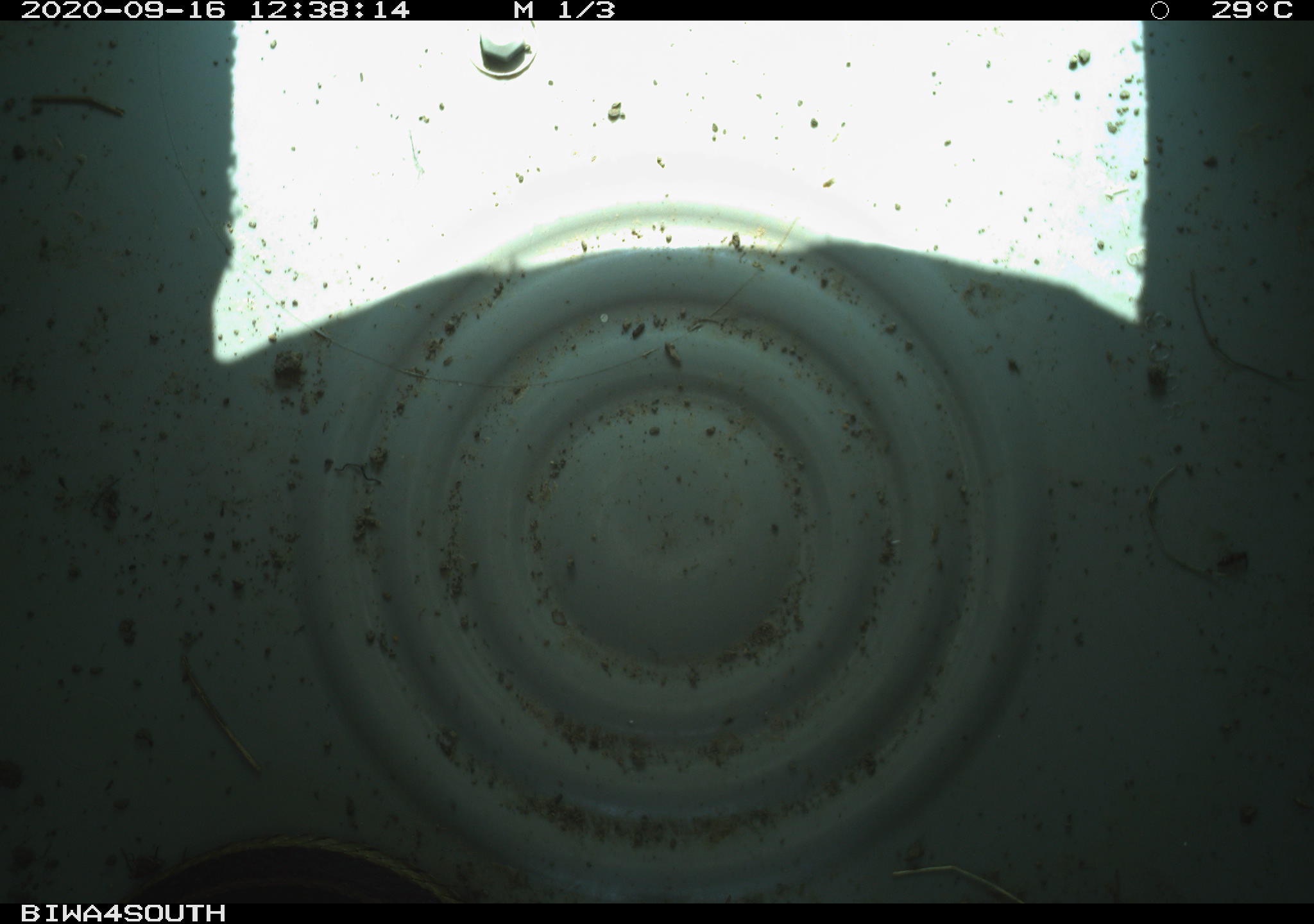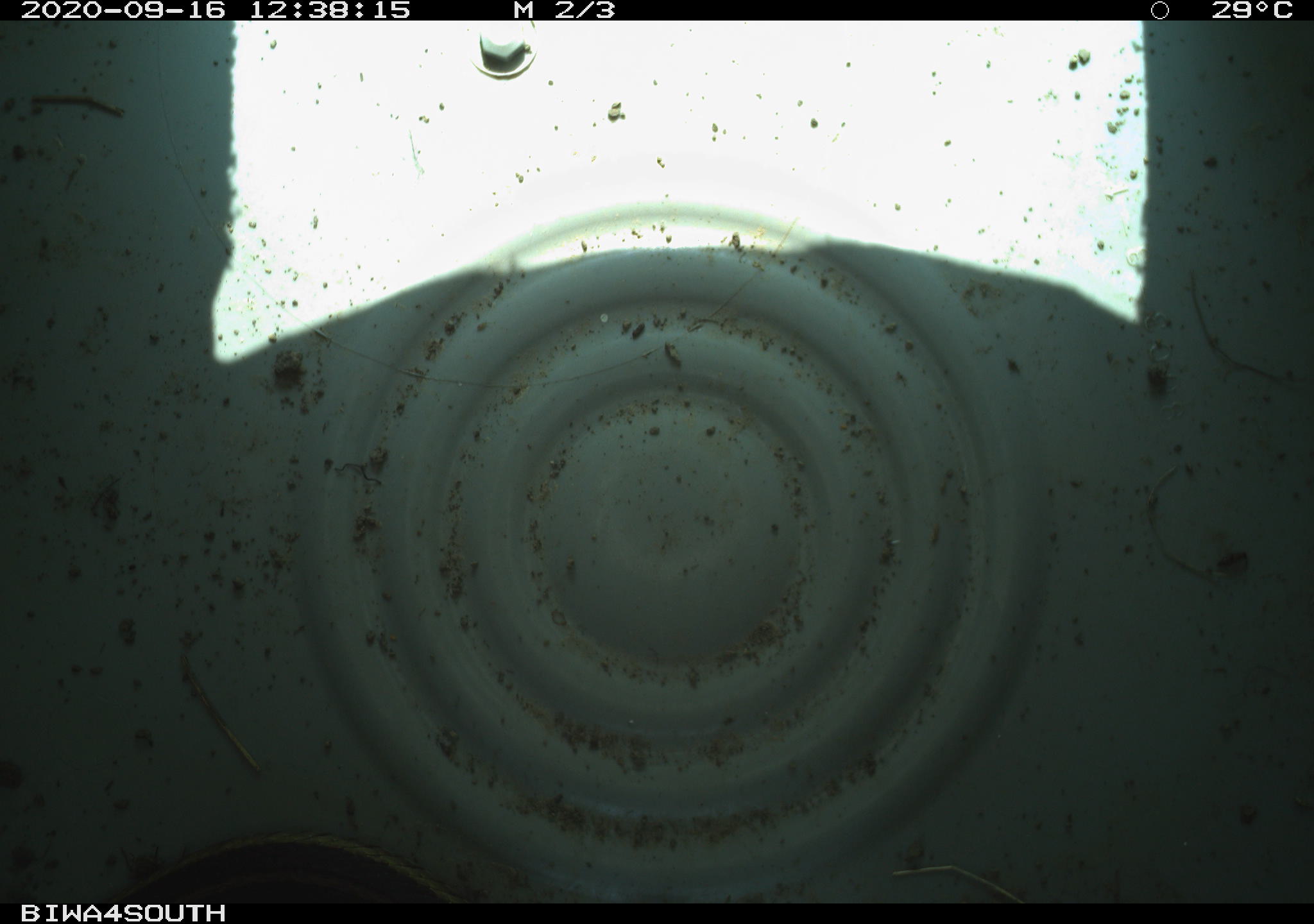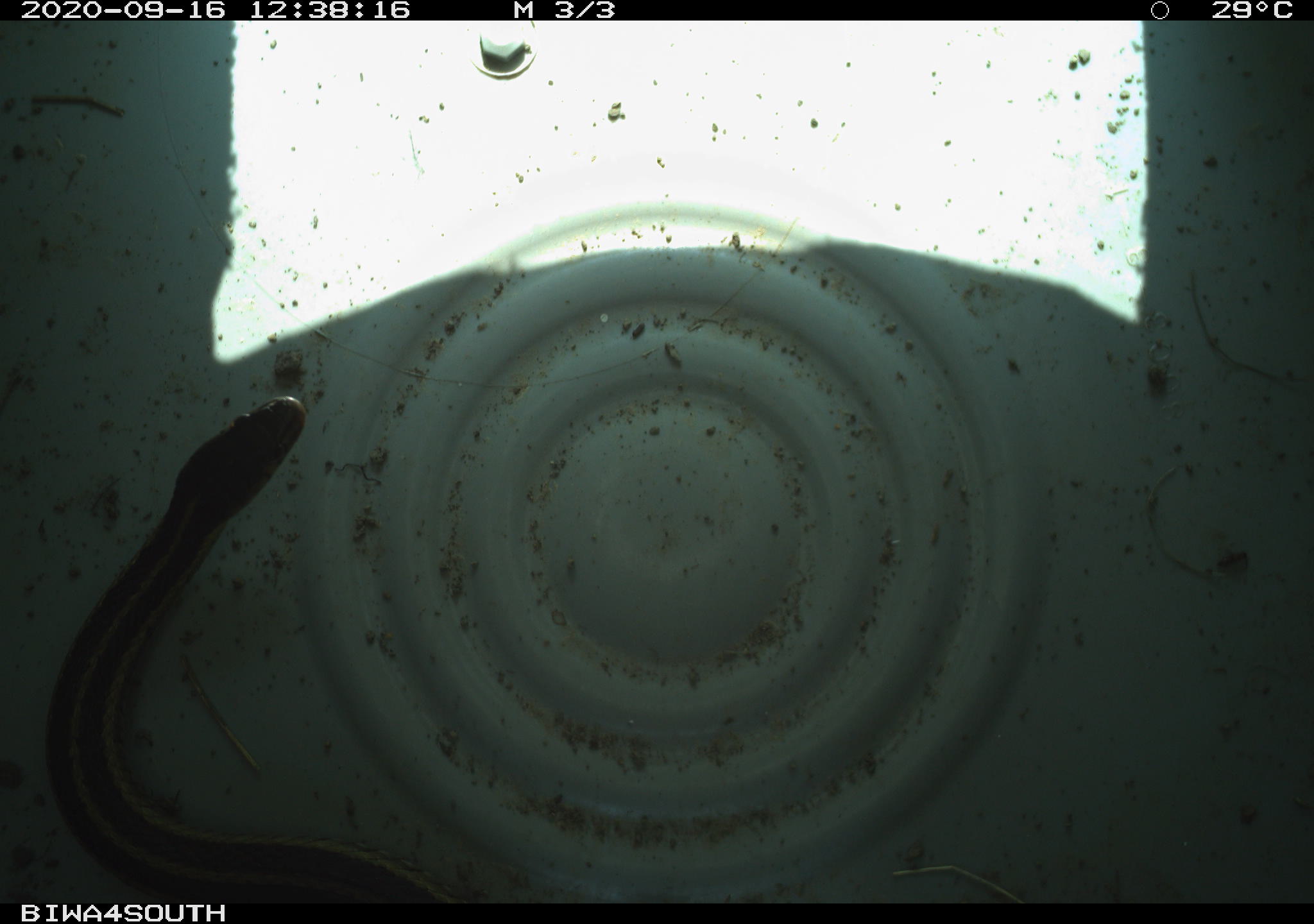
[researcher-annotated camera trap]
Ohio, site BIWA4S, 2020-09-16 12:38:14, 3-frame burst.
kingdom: Animalia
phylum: Chordata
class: Reptilia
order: Squamata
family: Colubridae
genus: Thamnophis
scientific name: Thamnophis sirtalis sirtalis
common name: eastern gartersnake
Eastern gartersnake (Thamnophis sirtalis sirtalis).